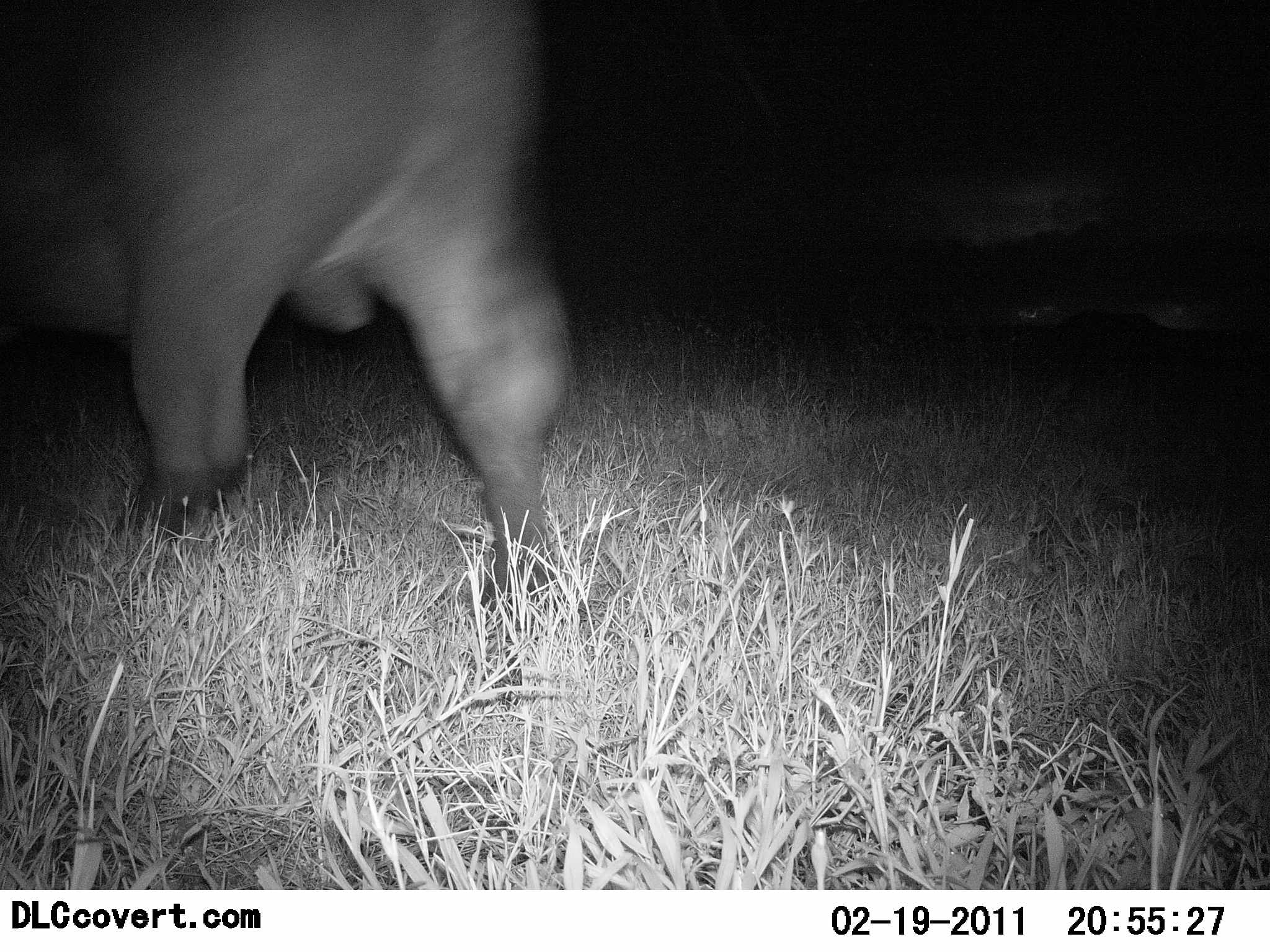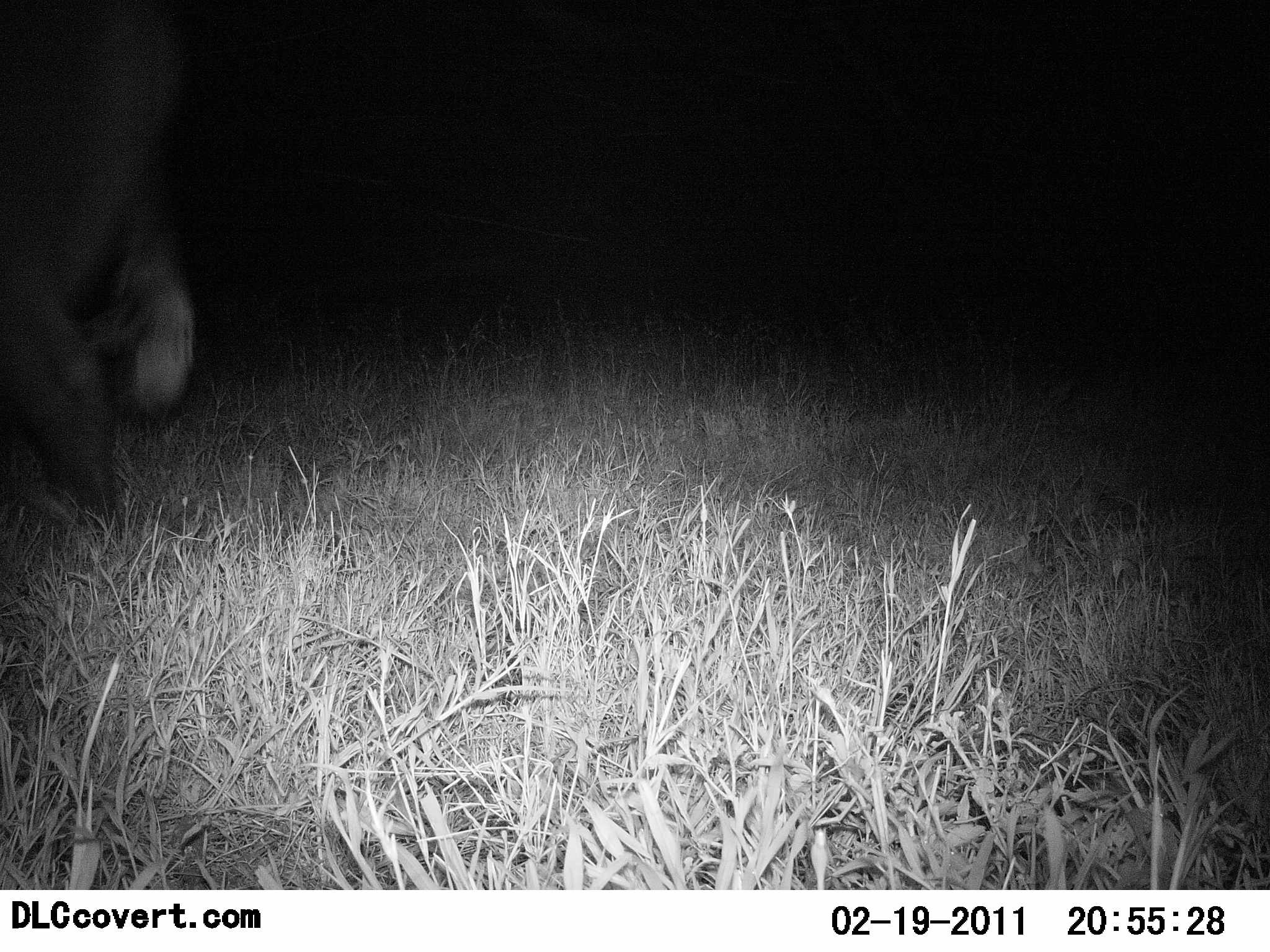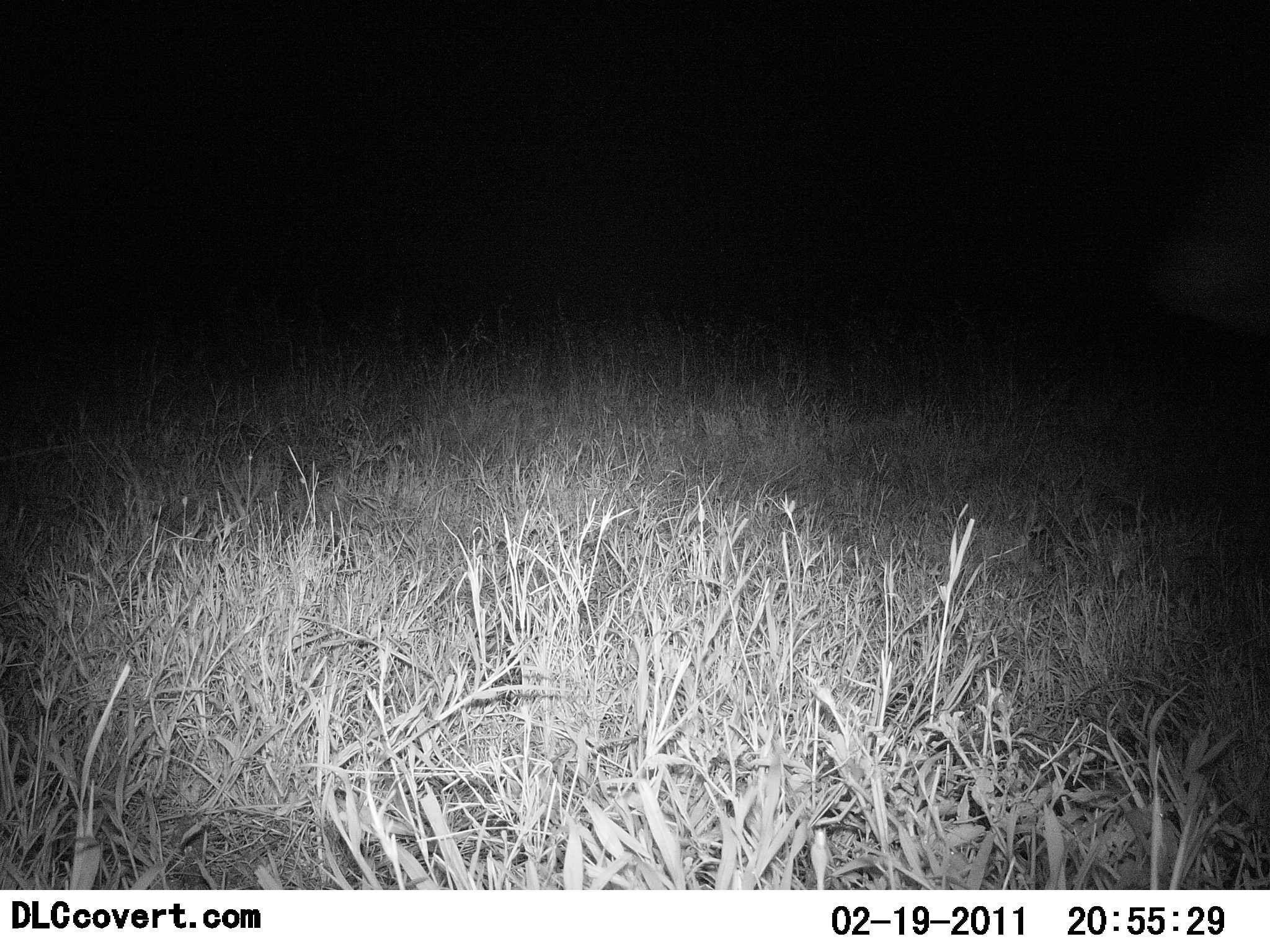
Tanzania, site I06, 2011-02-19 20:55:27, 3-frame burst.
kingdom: Animalia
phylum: Chordata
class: Mammalia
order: Artiodactyla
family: Bovidae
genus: Syncerus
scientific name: Syncerus caffer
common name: cape buffalo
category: buffalo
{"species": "buffalo (cape buffalo) (Syncerus caffer)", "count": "1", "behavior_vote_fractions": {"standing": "20%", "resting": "0%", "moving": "100%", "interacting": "0%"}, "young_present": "0%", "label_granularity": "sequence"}